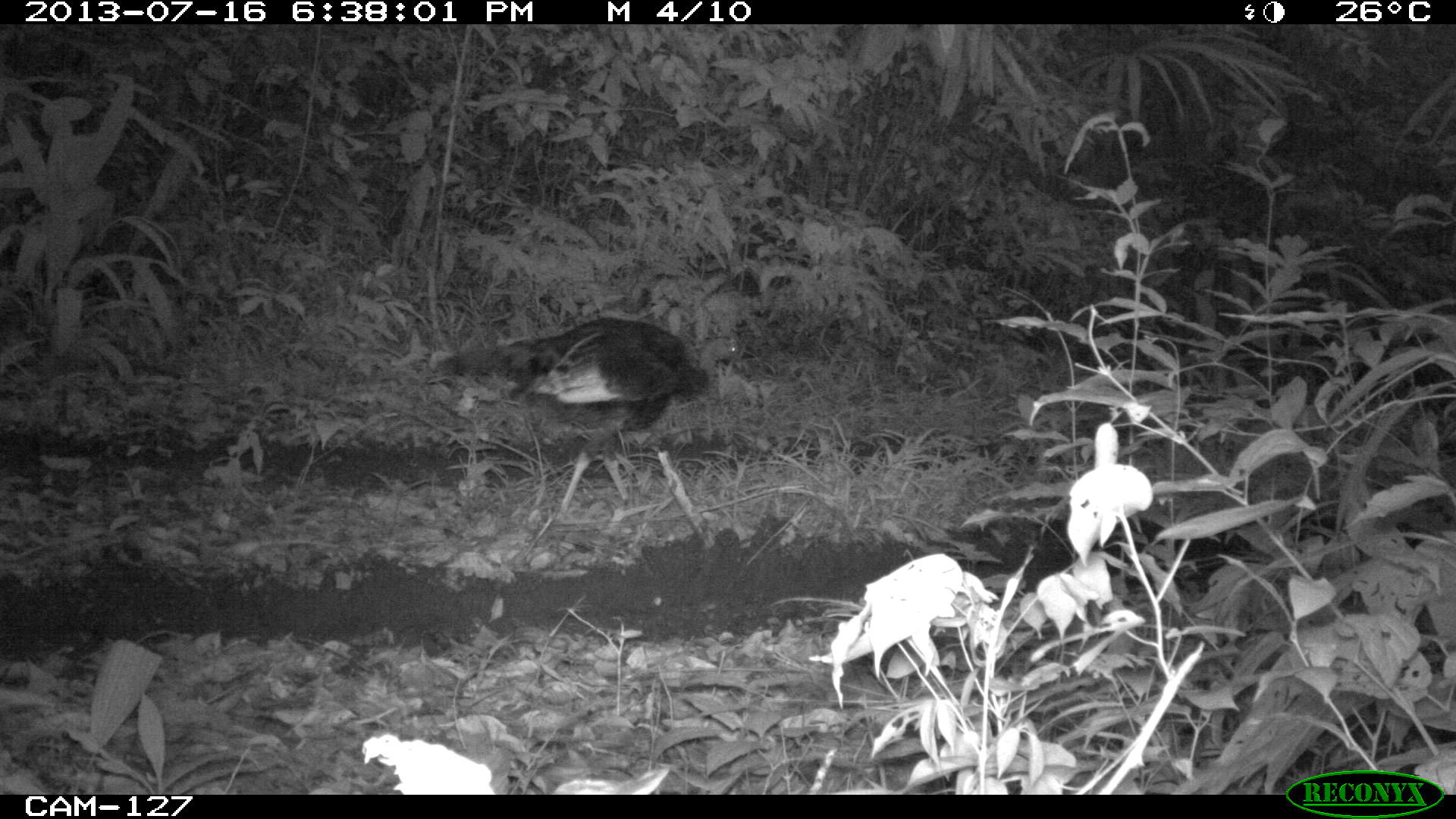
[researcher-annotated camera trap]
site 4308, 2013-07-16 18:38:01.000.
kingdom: Animalia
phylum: Chordata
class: Aves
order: Galliformes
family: Phasianidae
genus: Meleagris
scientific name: Meleagris ocellata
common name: ocellated turkey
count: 1